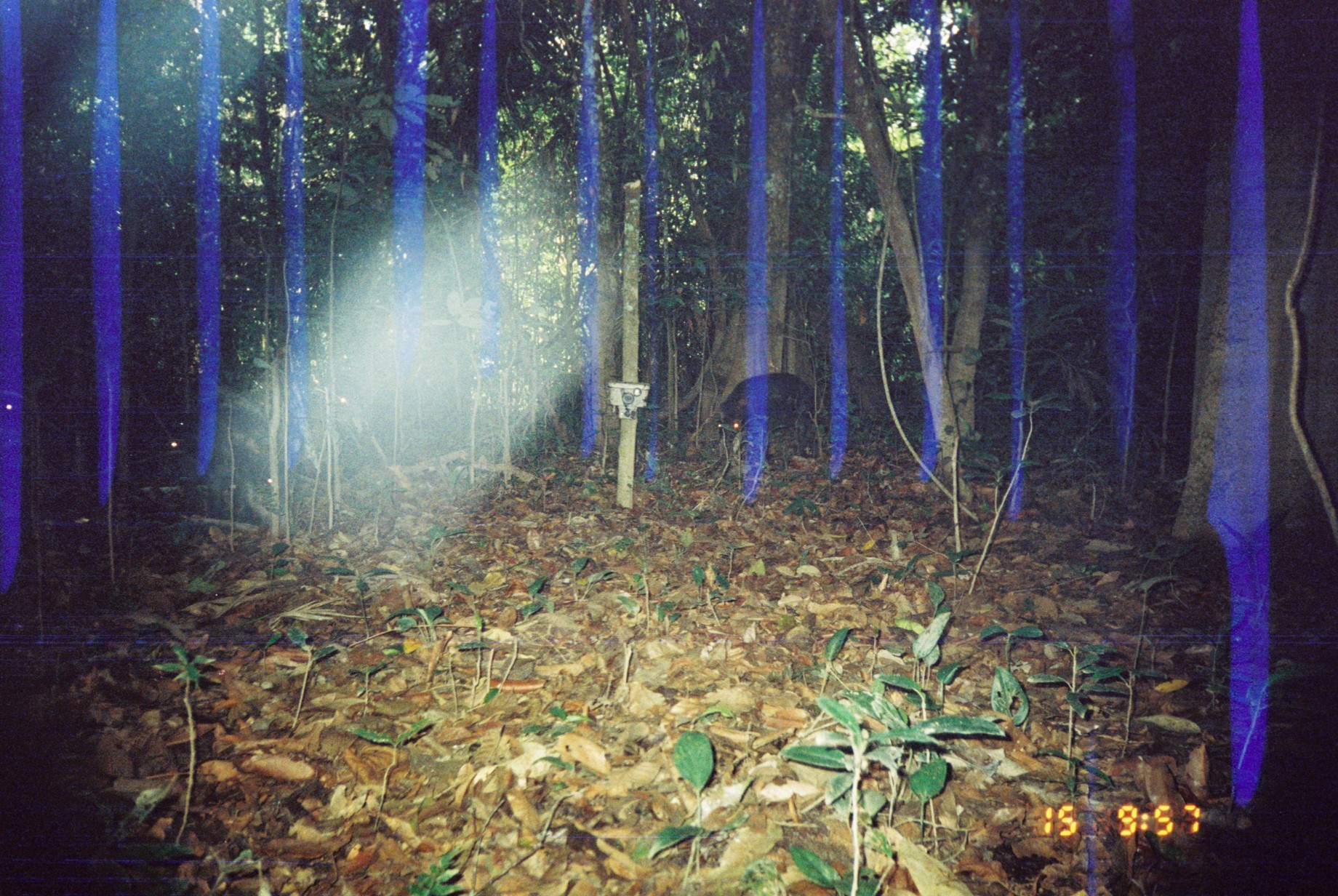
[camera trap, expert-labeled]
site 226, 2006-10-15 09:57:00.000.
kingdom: Animalia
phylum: Chordata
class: Mammalia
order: Artiodactyla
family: Tayassuidae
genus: Tayassu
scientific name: Tayassu pecari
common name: white-lipped peccary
Tayassu pecari (white-lipped peccary).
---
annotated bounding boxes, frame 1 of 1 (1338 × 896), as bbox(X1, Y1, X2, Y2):
tayassu pecari: bbox(715, 369, 817, 460)